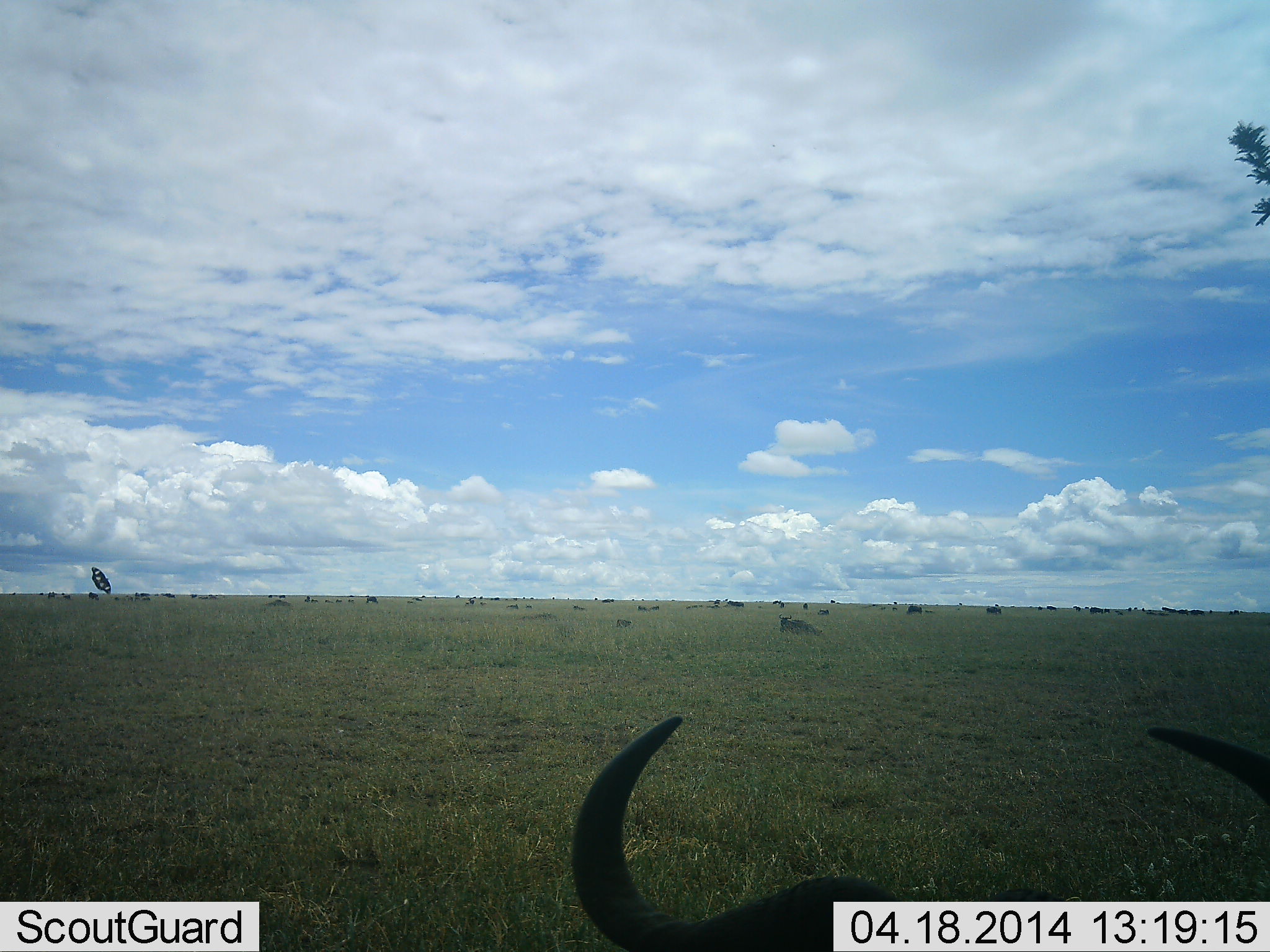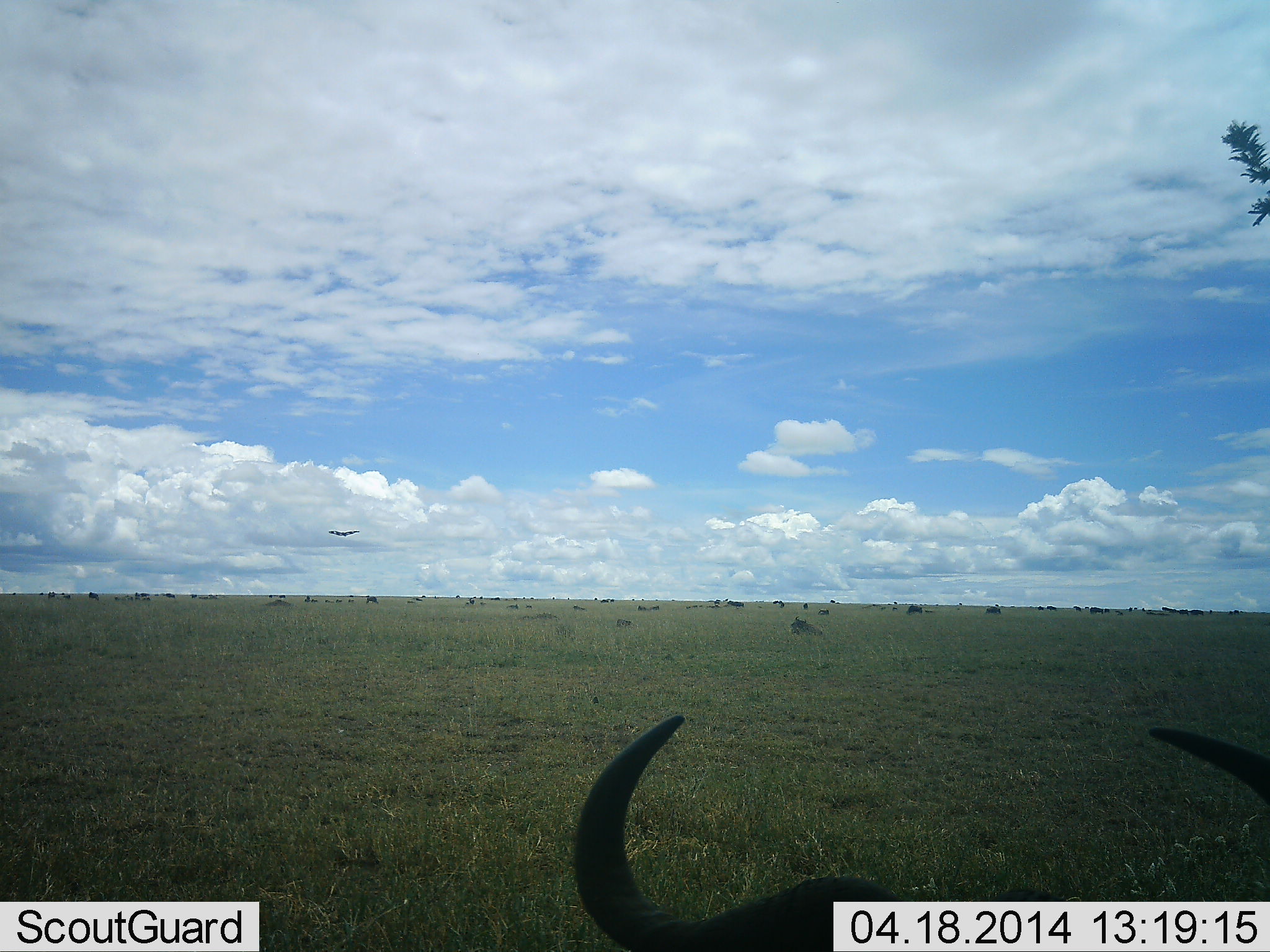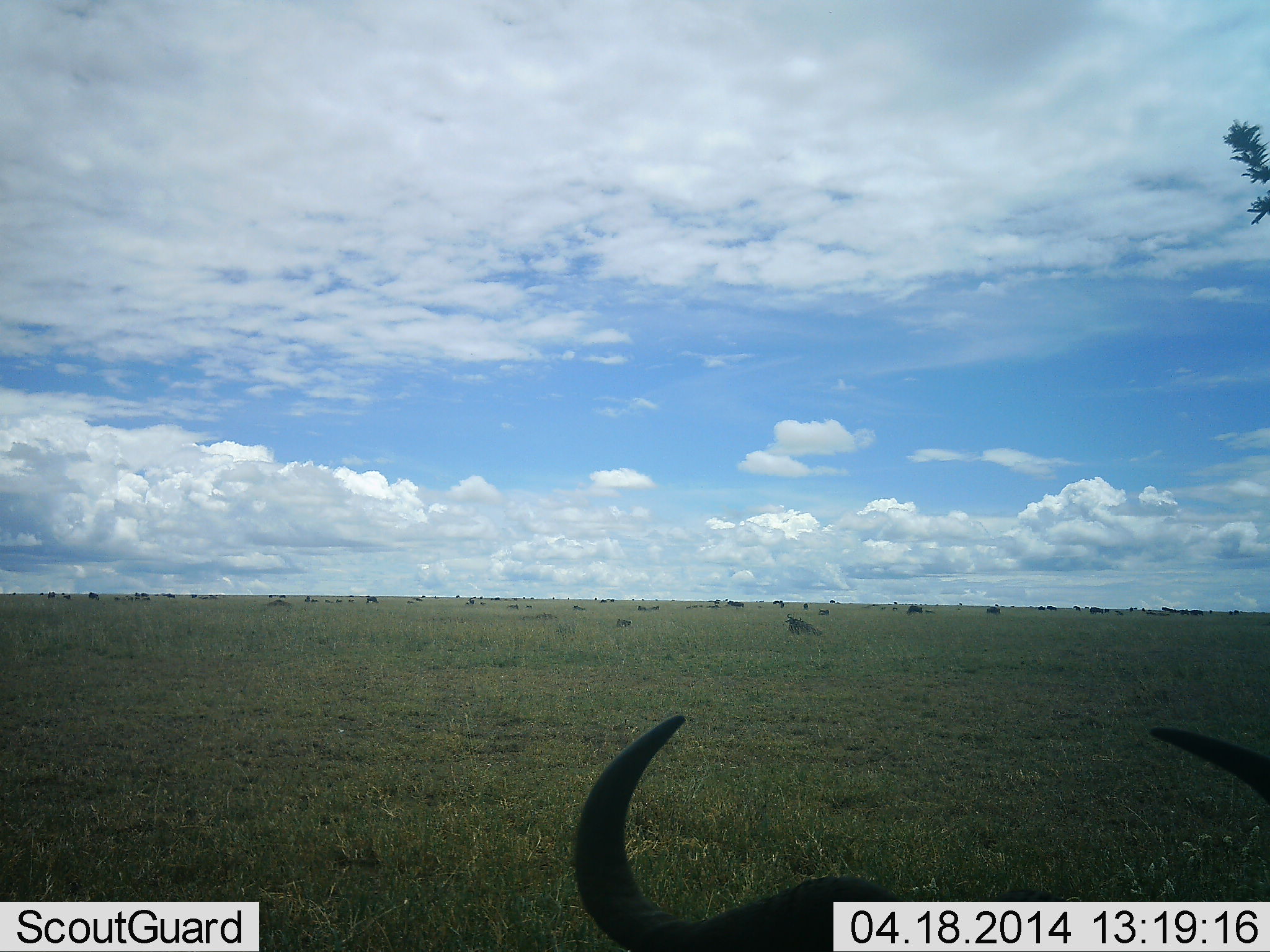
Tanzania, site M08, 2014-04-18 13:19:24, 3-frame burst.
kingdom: Animalia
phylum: Chordata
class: Mammalia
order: Artiodactyla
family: Bovidae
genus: Connochaetes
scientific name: Connochaetes taurinus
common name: blue wildebeest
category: wildebeest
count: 11-50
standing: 35%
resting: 78%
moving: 6%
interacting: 0%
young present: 0%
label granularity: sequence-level